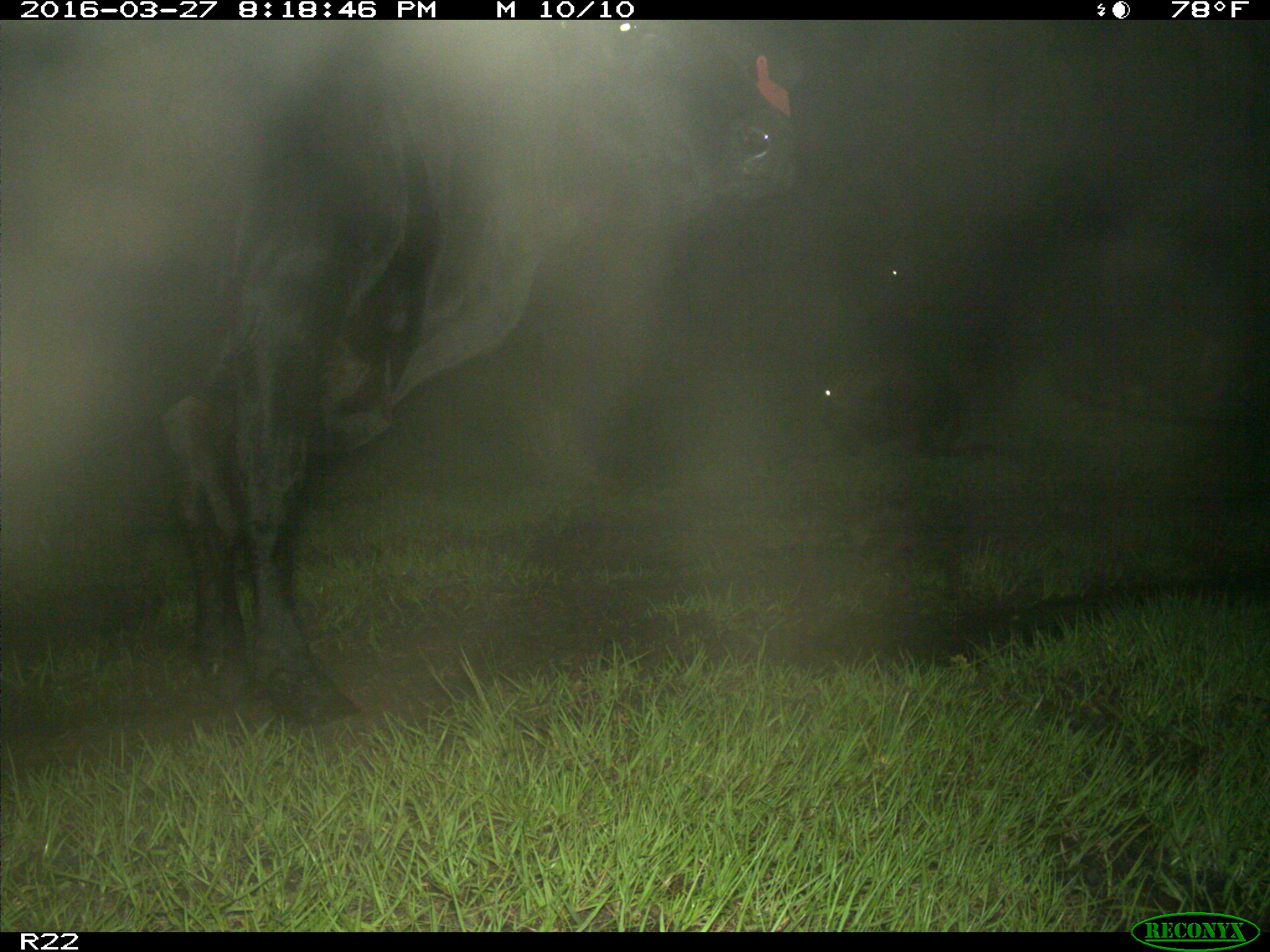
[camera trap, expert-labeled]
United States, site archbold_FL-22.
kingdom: Animalia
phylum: Chordata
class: Mammalia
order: Artiodactyla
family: Bovidae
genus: Bos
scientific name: Bos taurus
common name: domestic cow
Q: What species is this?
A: Bos taurus (domestic cow).